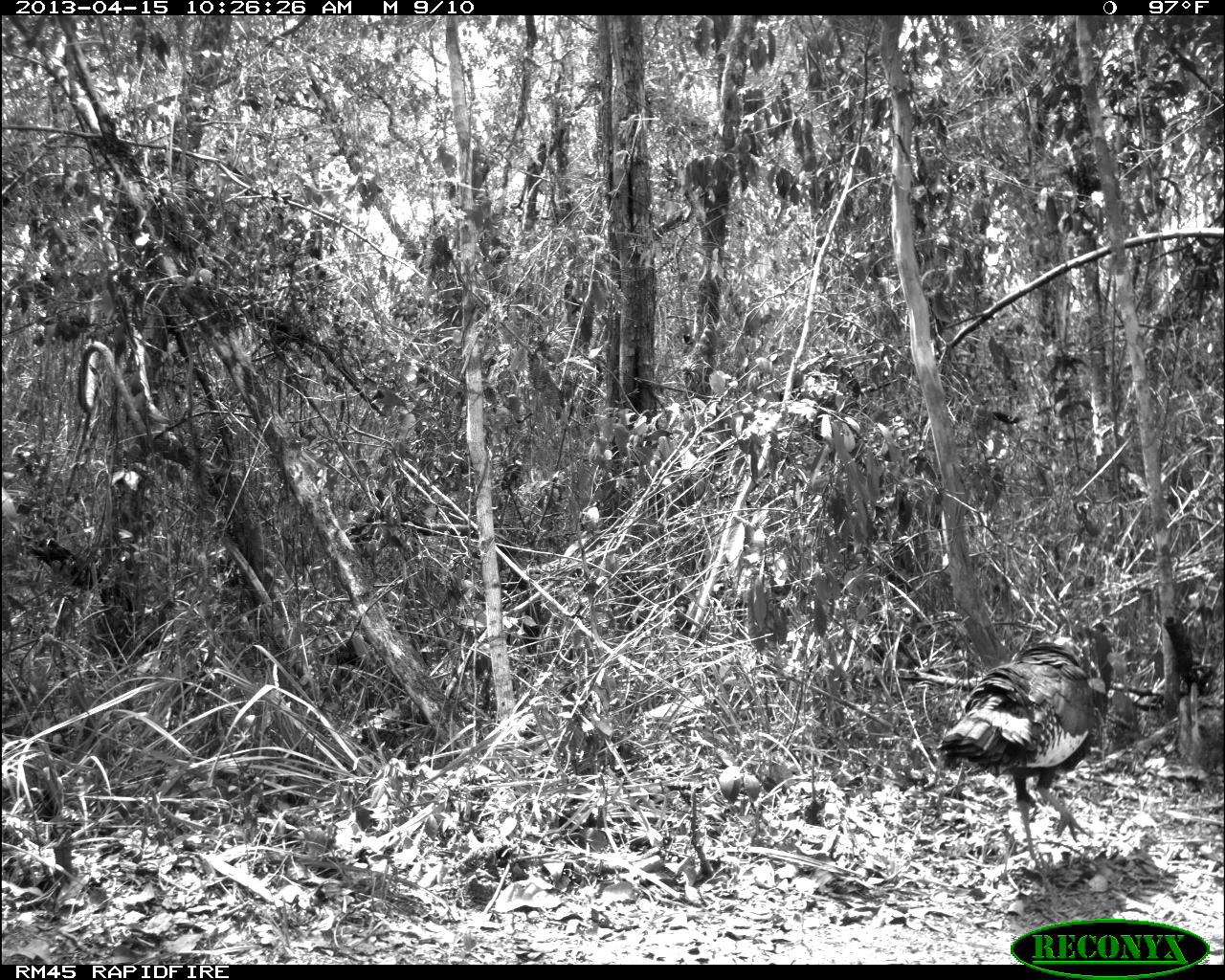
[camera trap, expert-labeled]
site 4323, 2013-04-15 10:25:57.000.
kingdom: Animalia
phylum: Chordata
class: Aves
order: Galliformes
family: Phasianidae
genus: Meleagris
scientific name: Meleagris ocellata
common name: ocellated turkey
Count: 2.